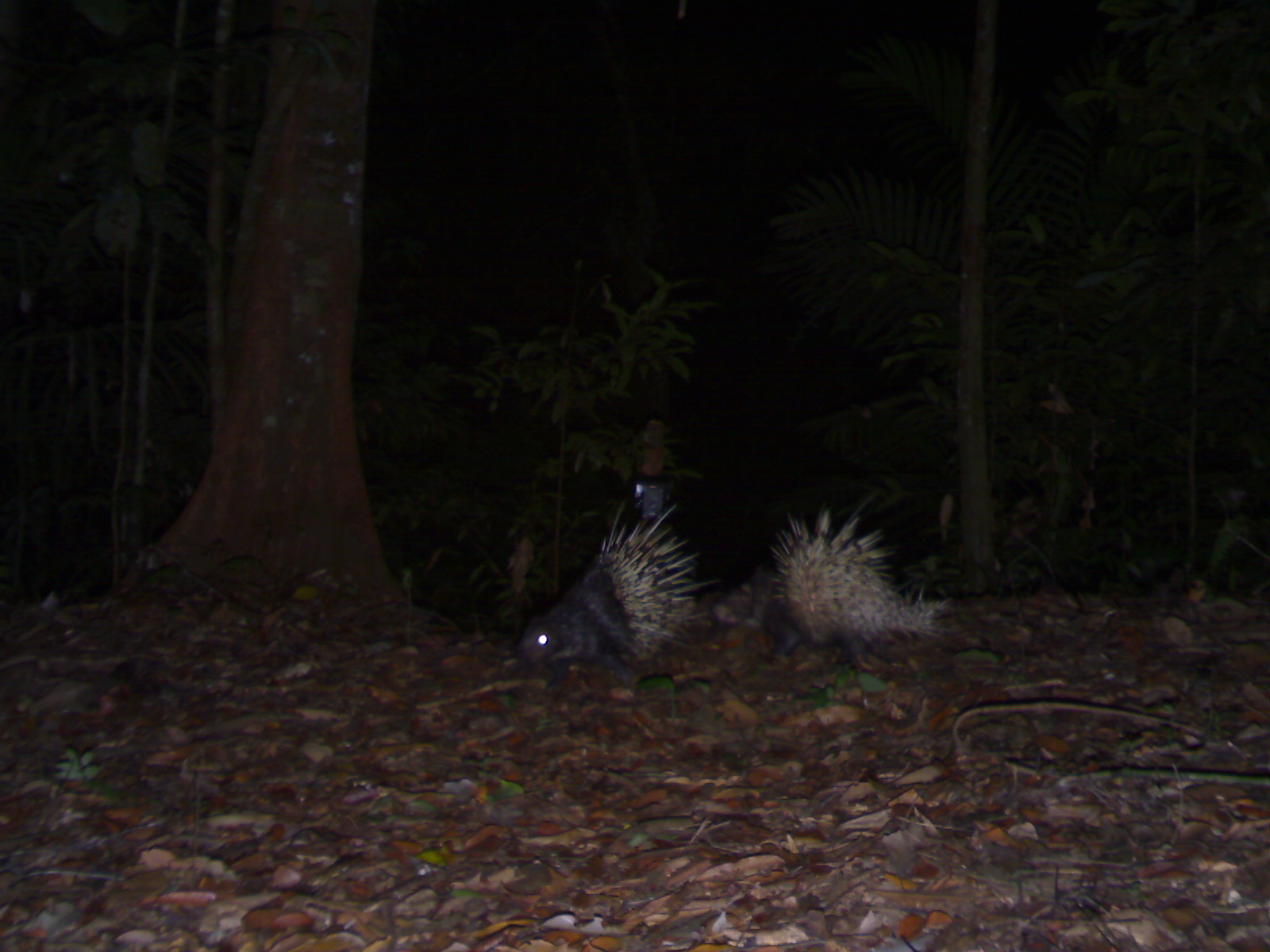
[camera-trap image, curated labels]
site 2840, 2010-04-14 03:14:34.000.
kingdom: Animalia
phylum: Chordata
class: Mammalia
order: Rodentia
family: Hystricidae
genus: Hystrix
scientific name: Hystrix brachyura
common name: east asian porcupine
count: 2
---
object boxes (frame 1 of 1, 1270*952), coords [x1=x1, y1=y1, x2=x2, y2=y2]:
hystrix brachyura: [x1=709, y1=488, x2=959, y2=672]; [x1=511, y1=499, x2=723, y2=689]